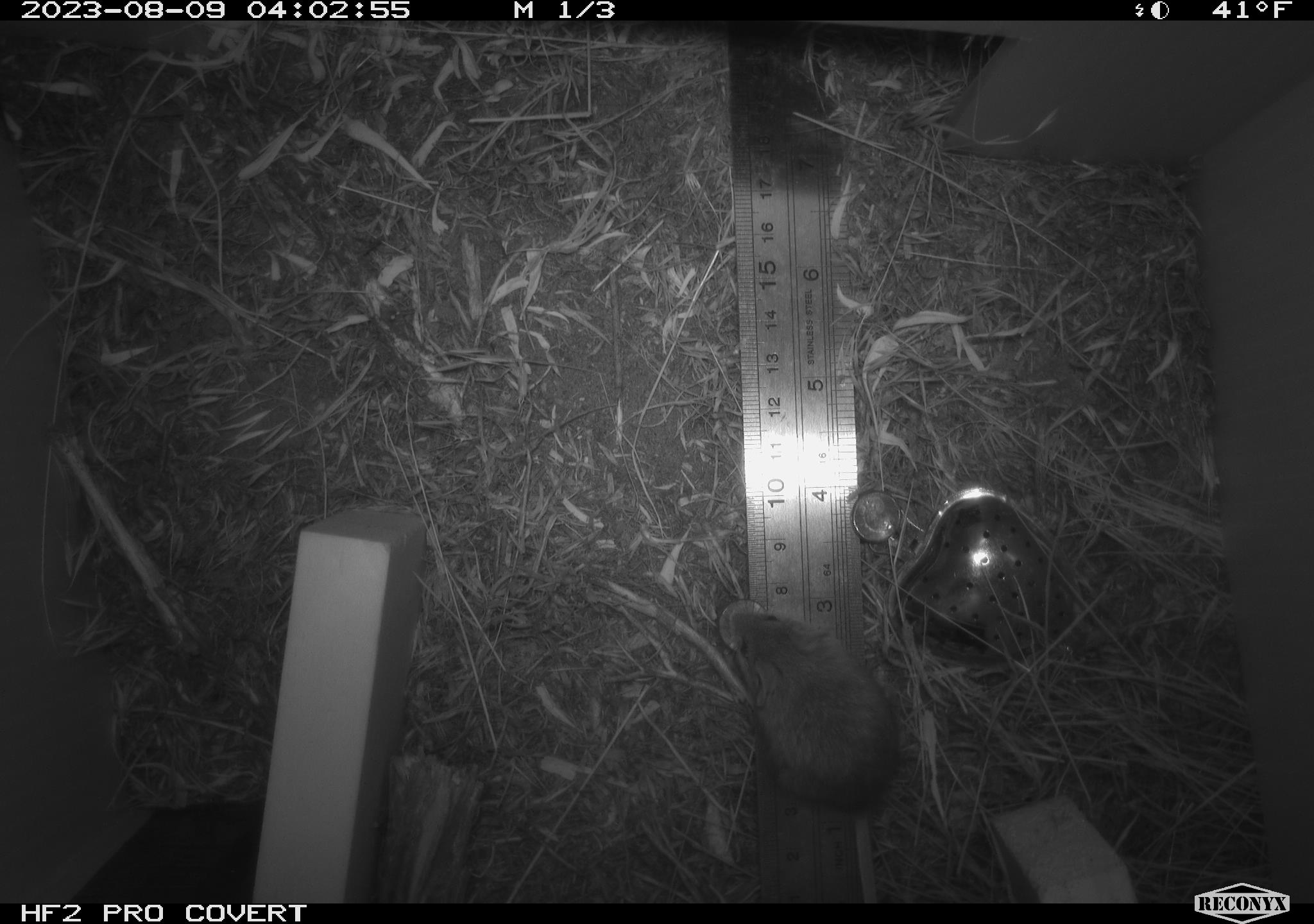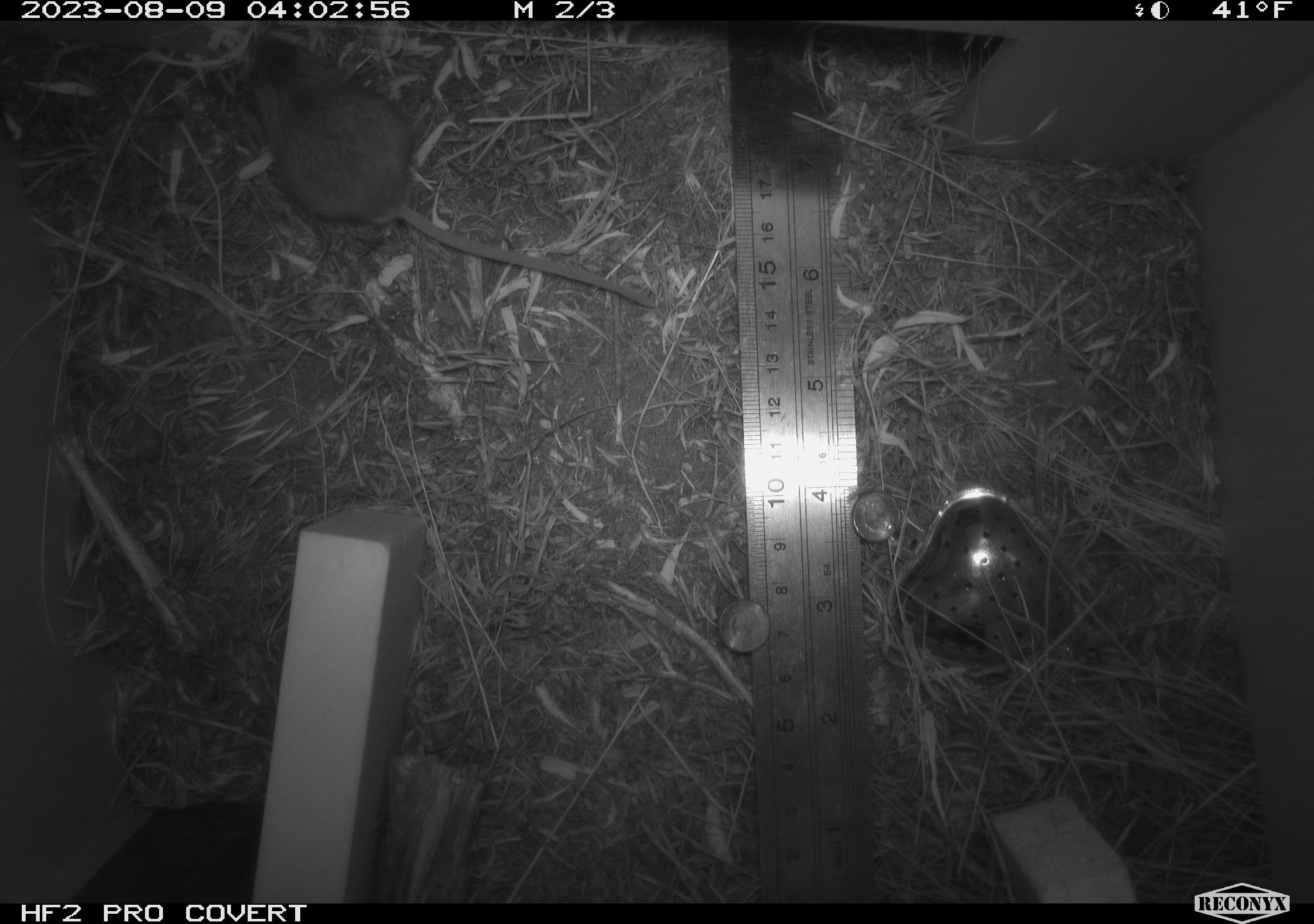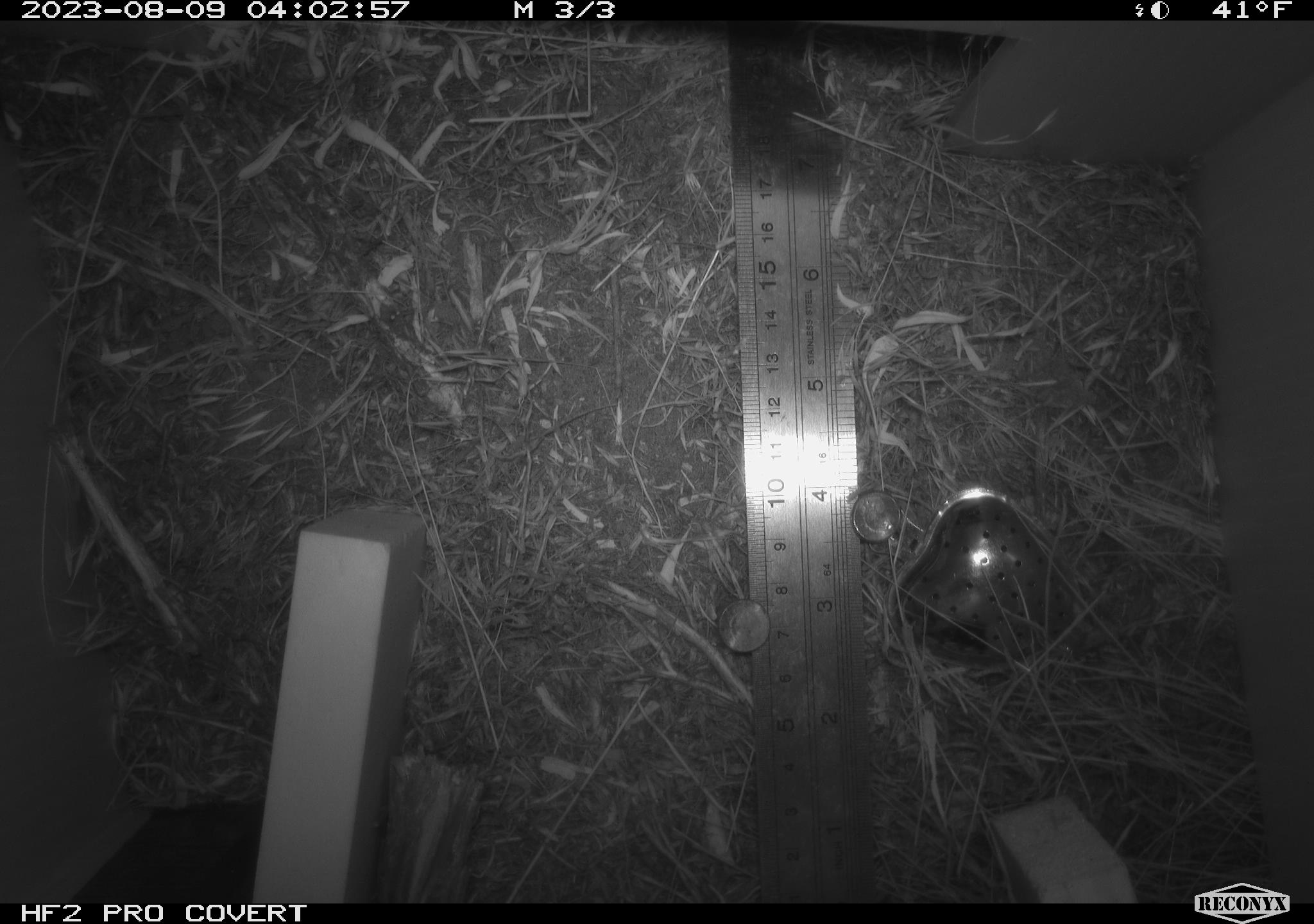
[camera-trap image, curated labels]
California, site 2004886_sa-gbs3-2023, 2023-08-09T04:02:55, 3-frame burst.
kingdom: Animalia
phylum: Chordata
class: Mammalia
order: Rodentia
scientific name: Rodentia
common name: mouse species